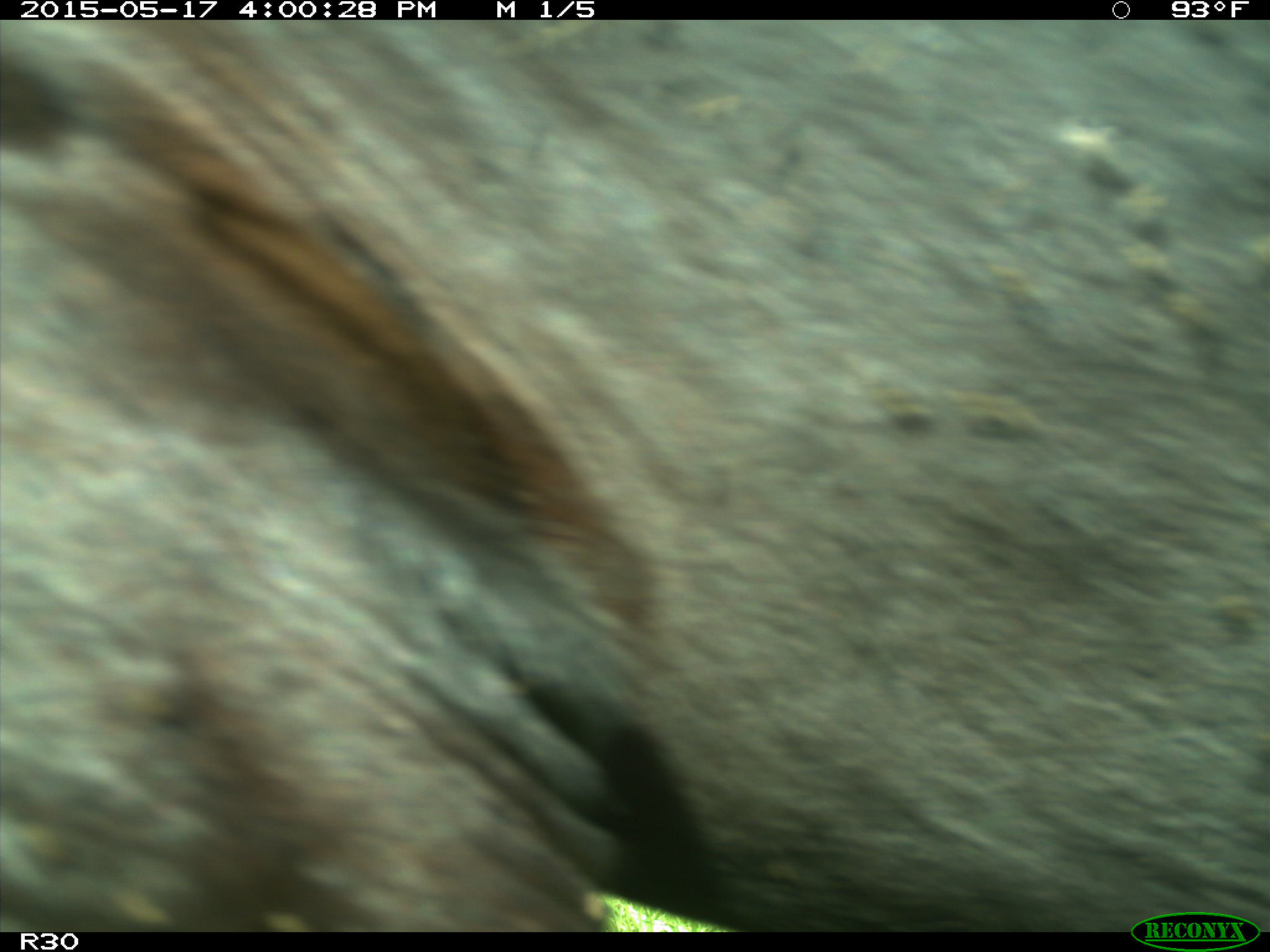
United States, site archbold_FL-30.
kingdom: Animalia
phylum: Chordata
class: Mammalia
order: Artiodactyla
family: Bovidae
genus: Bos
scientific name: Bos taurus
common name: domestic cow